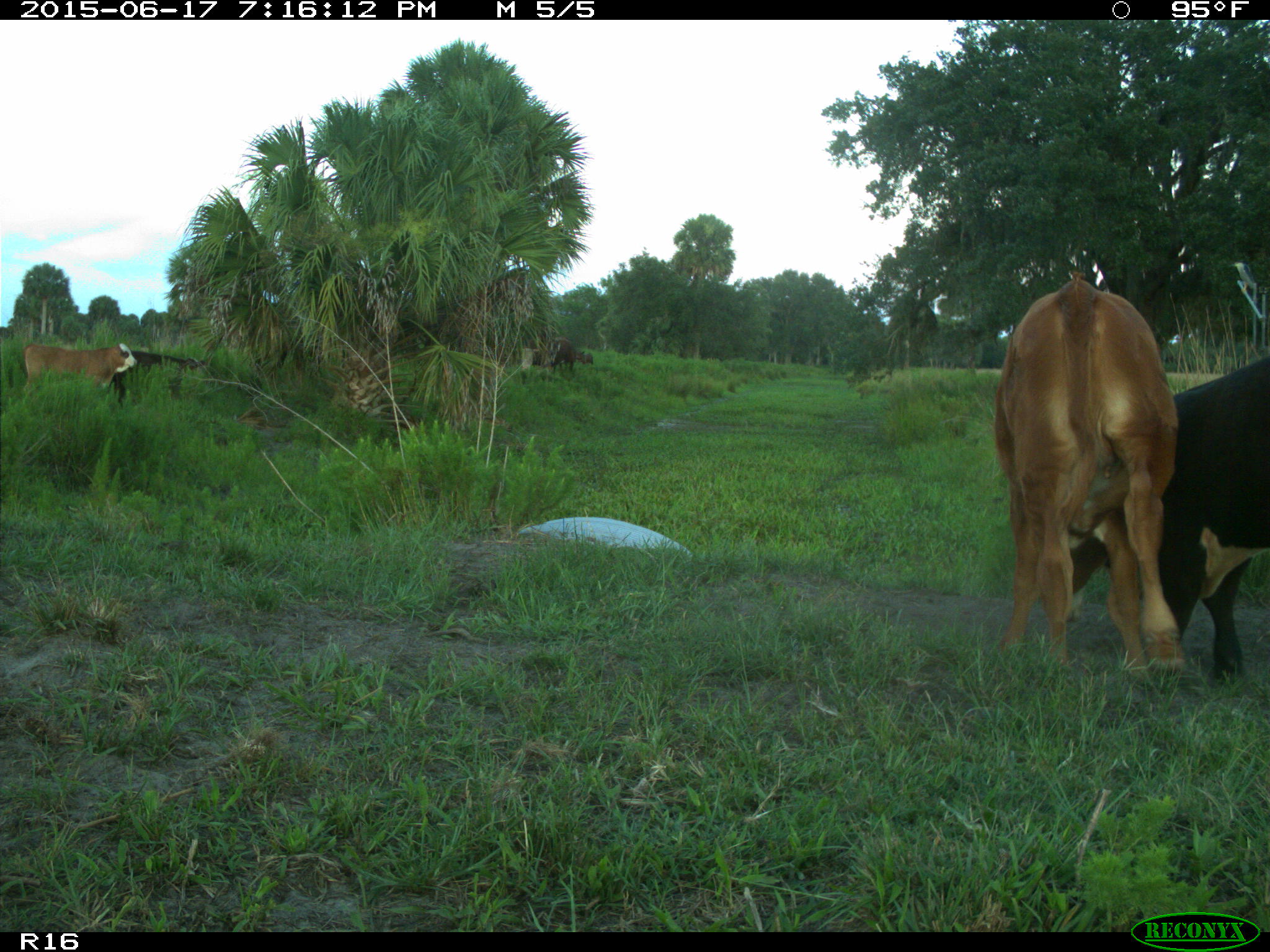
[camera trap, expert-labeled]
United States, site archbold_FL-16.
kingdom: Animalia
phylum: Chordata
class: Mammalia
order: Artiodactyla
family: Bovidae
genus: Bos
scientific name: Bos taurus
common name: domestic cow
Bos taurus (domestic cow).